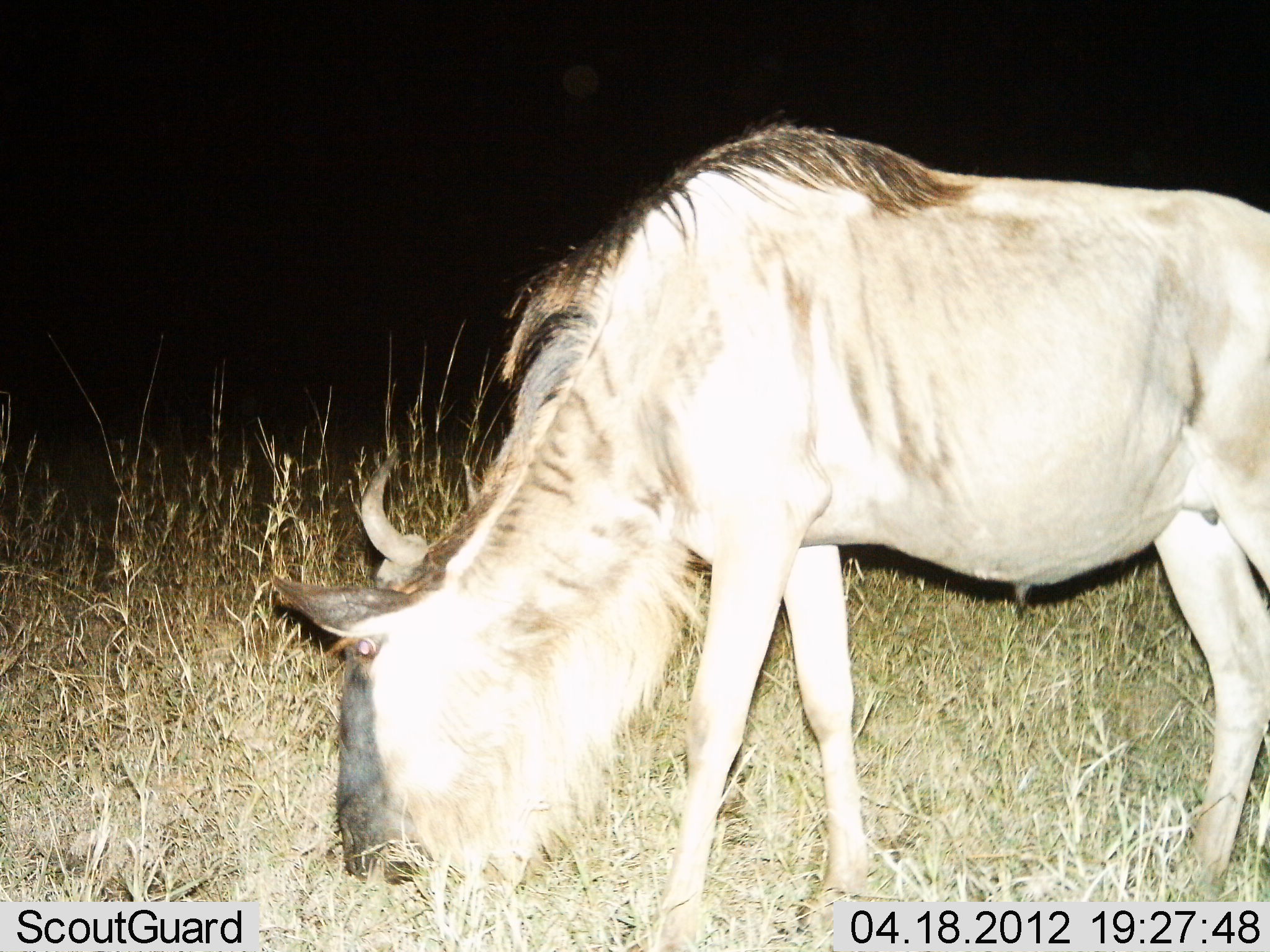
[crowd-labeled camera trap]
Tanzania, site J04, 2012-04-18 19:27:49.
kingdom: Animalia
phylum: Chordata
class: Mammalia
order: Artiodactyla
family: Bovidae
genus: Connochaetes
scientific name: Connochaetes taurinus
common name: blue wildebeest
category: wildebeest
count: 1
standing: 24%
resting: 0%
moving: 4%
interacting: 0%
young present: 0%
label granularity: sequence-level